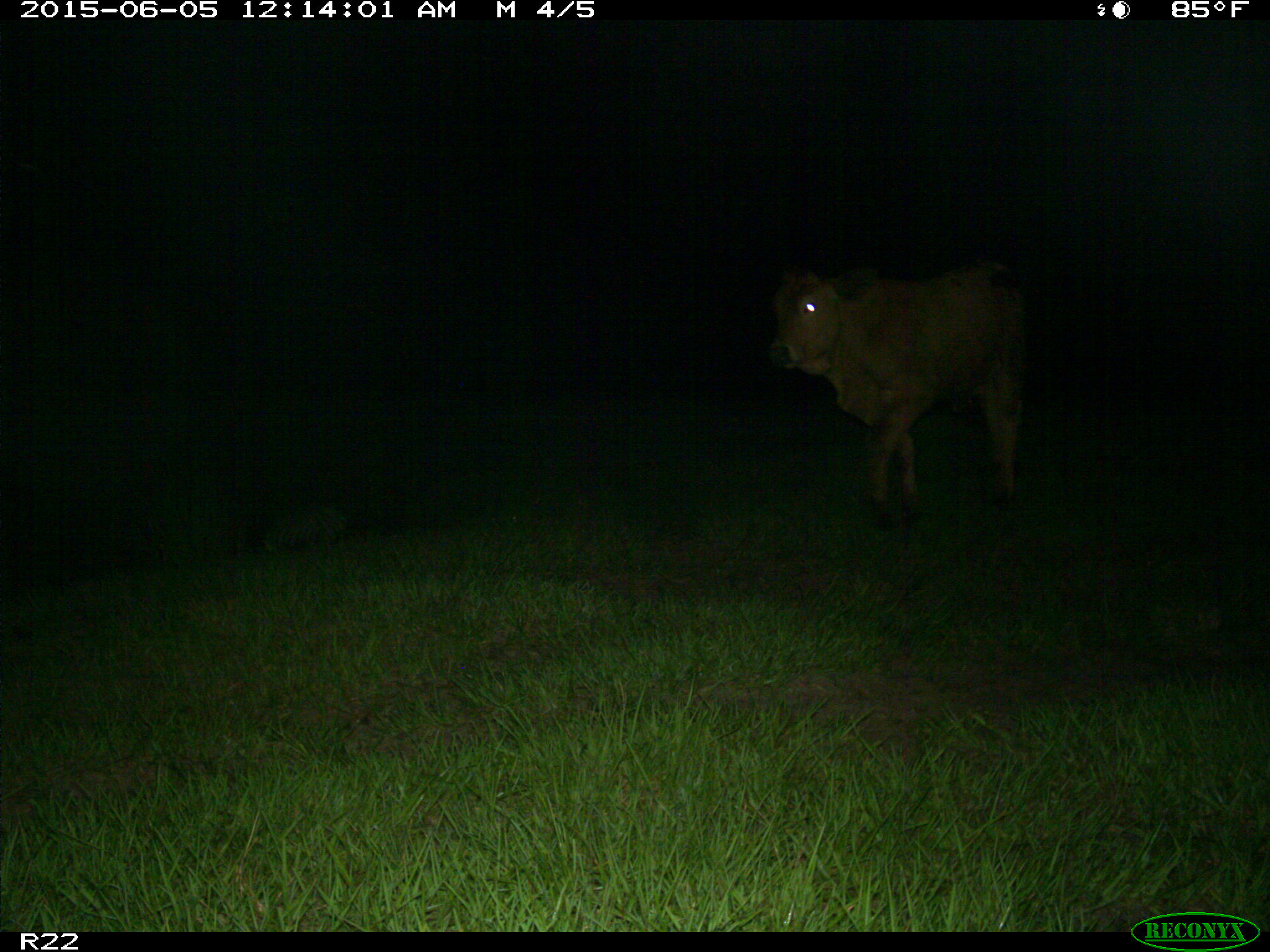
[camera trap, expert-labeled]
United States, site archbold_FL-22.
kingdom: Animalia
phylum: Chordata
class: Mammalia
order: Artiodactyla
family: Bovidae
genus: Bos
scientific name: Bos taurus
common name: domestic cow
Bos taurus (domestic cow).